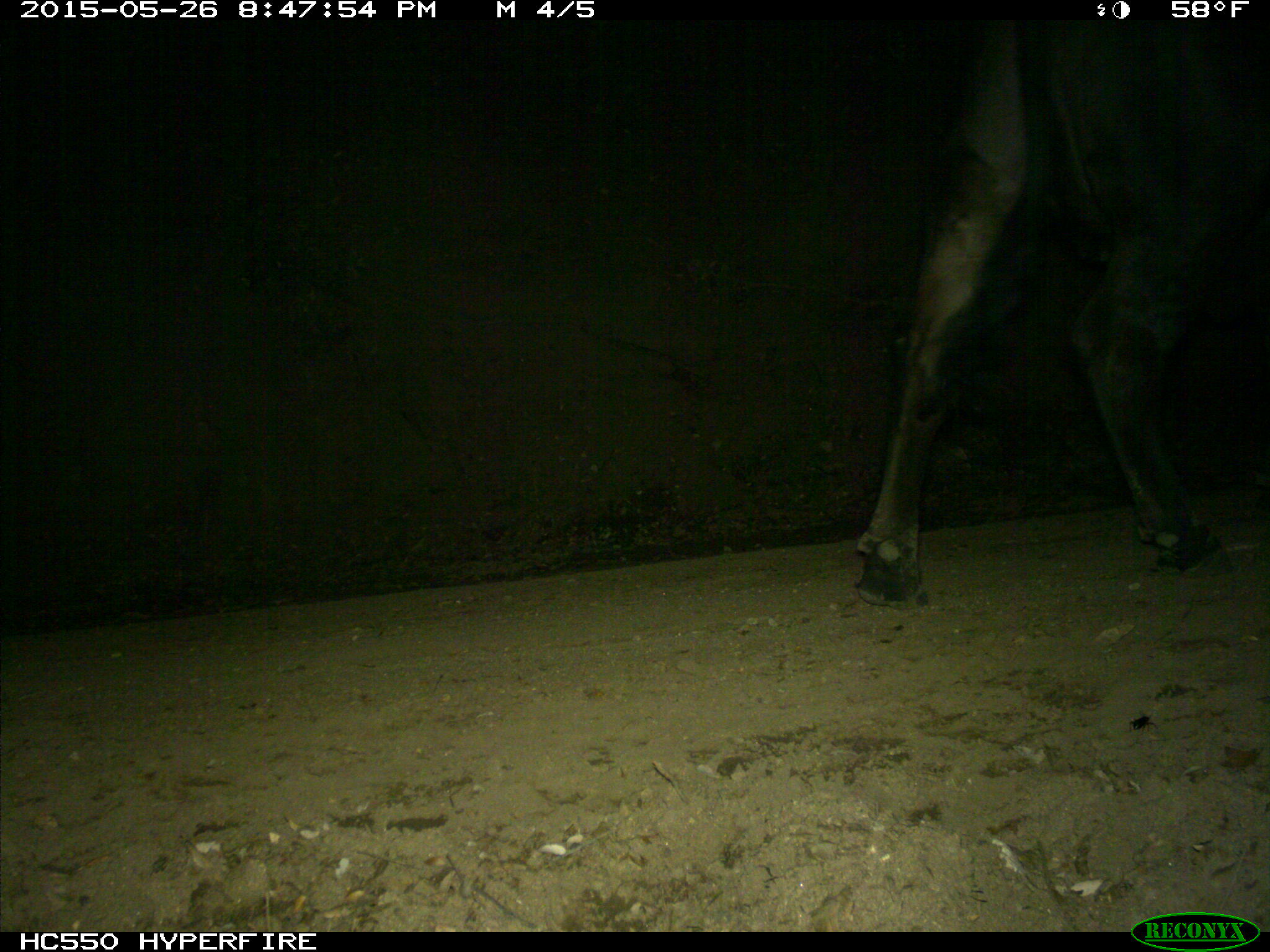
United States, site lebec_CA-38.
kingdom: Animalia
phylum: Chordata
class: Mammalia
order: Artiodactyla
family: Bovidae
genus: Bos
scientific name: Bos taurus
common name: domestic cow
Bos taurus (domestic cow).